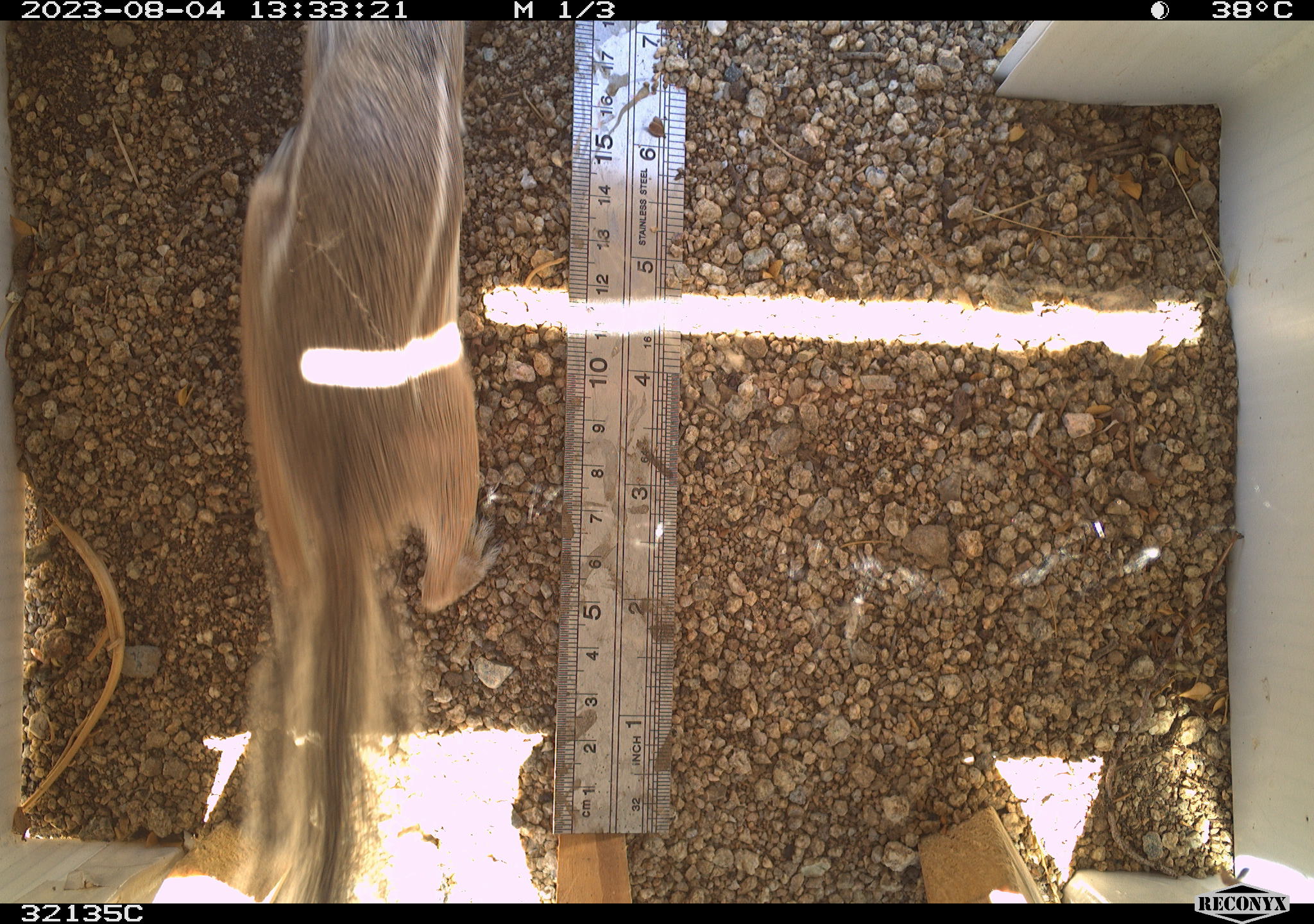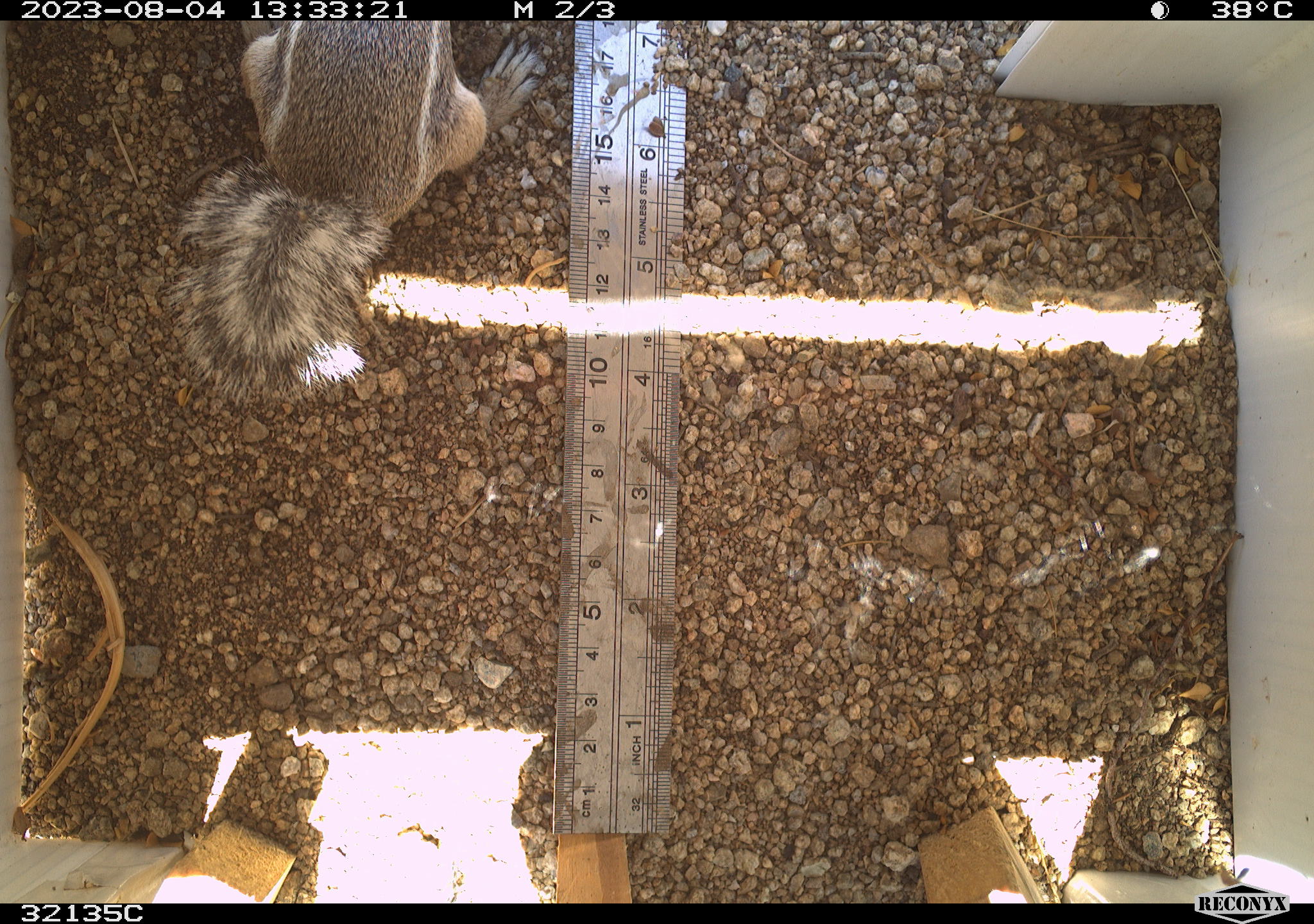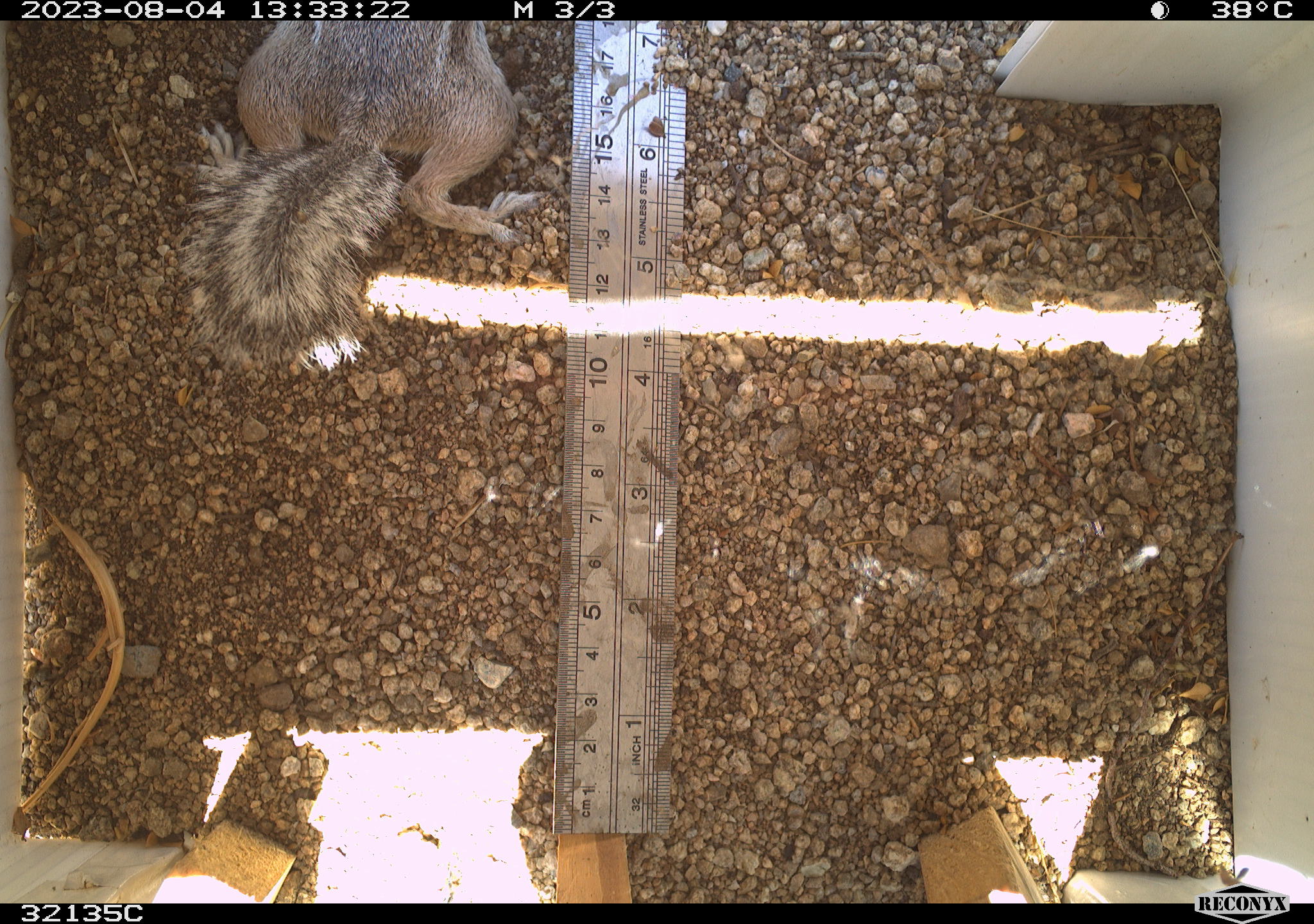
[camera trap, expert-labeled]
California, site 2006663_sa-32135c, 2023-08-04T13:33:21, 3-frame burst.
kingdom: Animalia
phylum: Chordata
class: Mammalia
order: Rodentia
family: Sciuridae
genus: Ammospermophilus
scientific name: Ammospermophilus leucurus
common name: white-tailed antelope squirrel